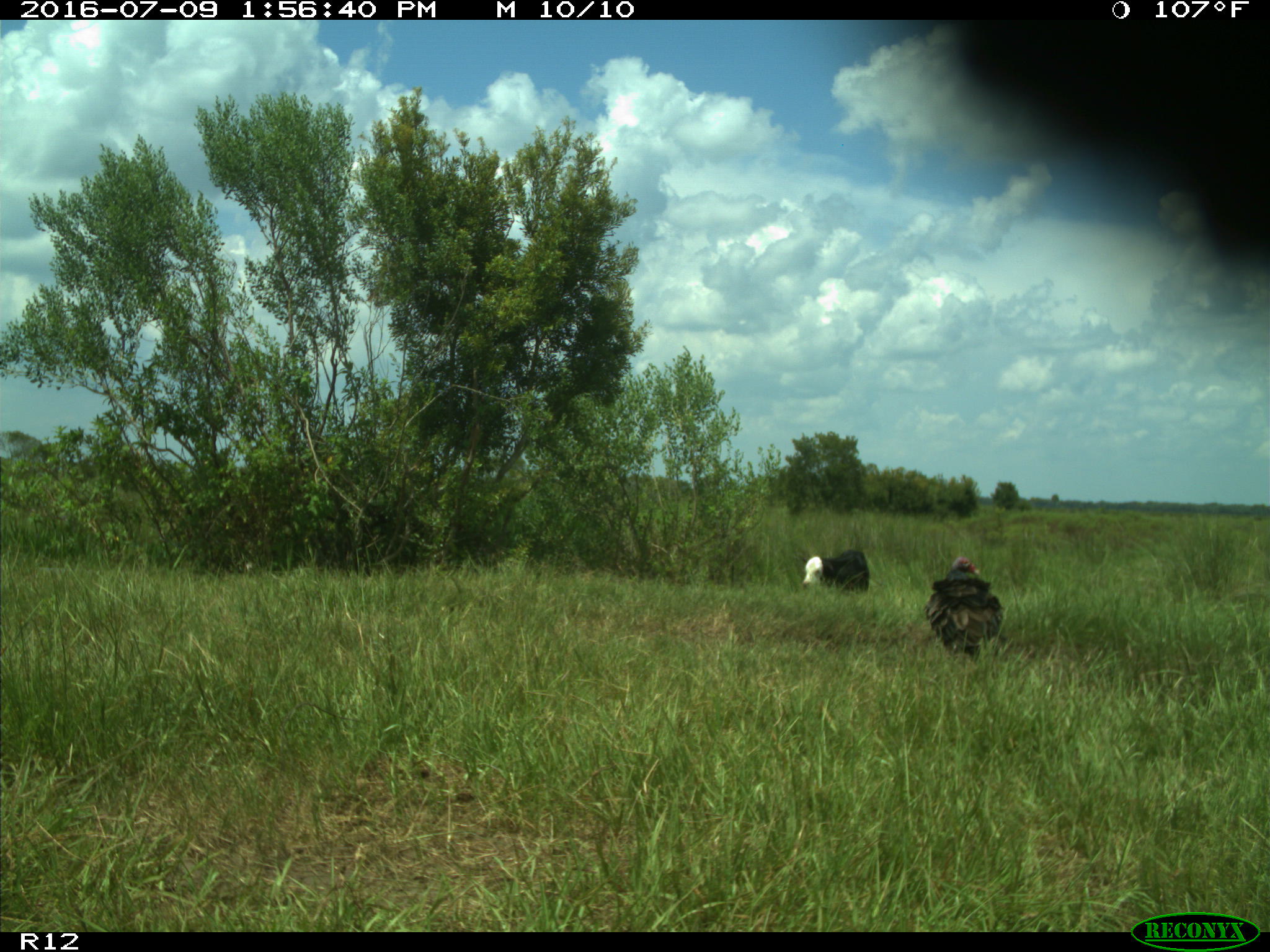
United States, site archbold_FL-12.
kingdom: Animalia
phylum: Chordata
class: Mammalia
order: Artiodactyla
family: Bovidae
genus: Bos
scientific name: Bos taurus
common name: domestic cow